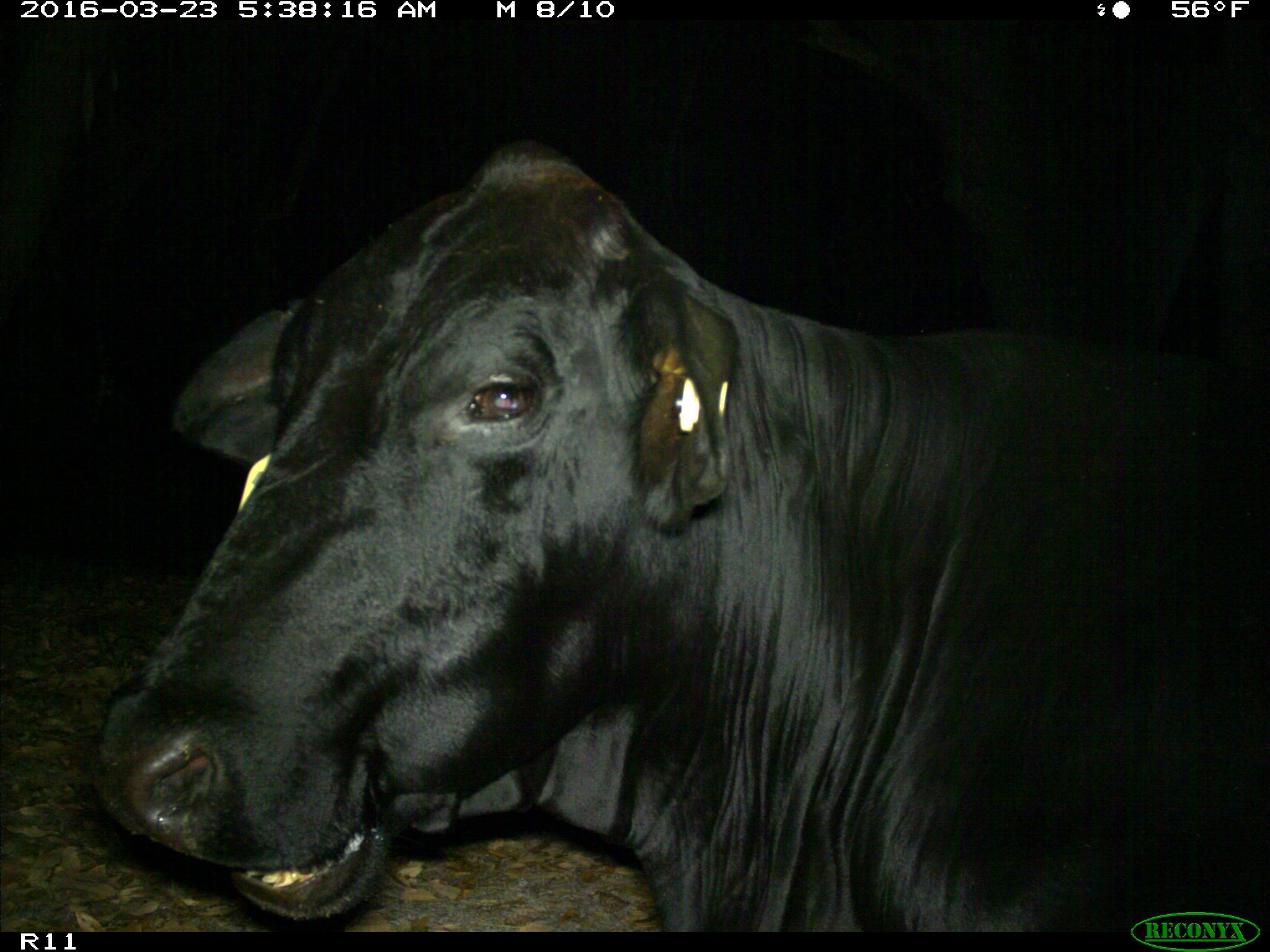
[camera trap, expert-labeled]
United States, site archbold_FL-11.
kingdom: Animalia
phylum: Chordata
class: Mammalia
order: Artiodactyla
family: Bovidae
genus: Bos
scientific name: Bos taurus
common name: domestic cow